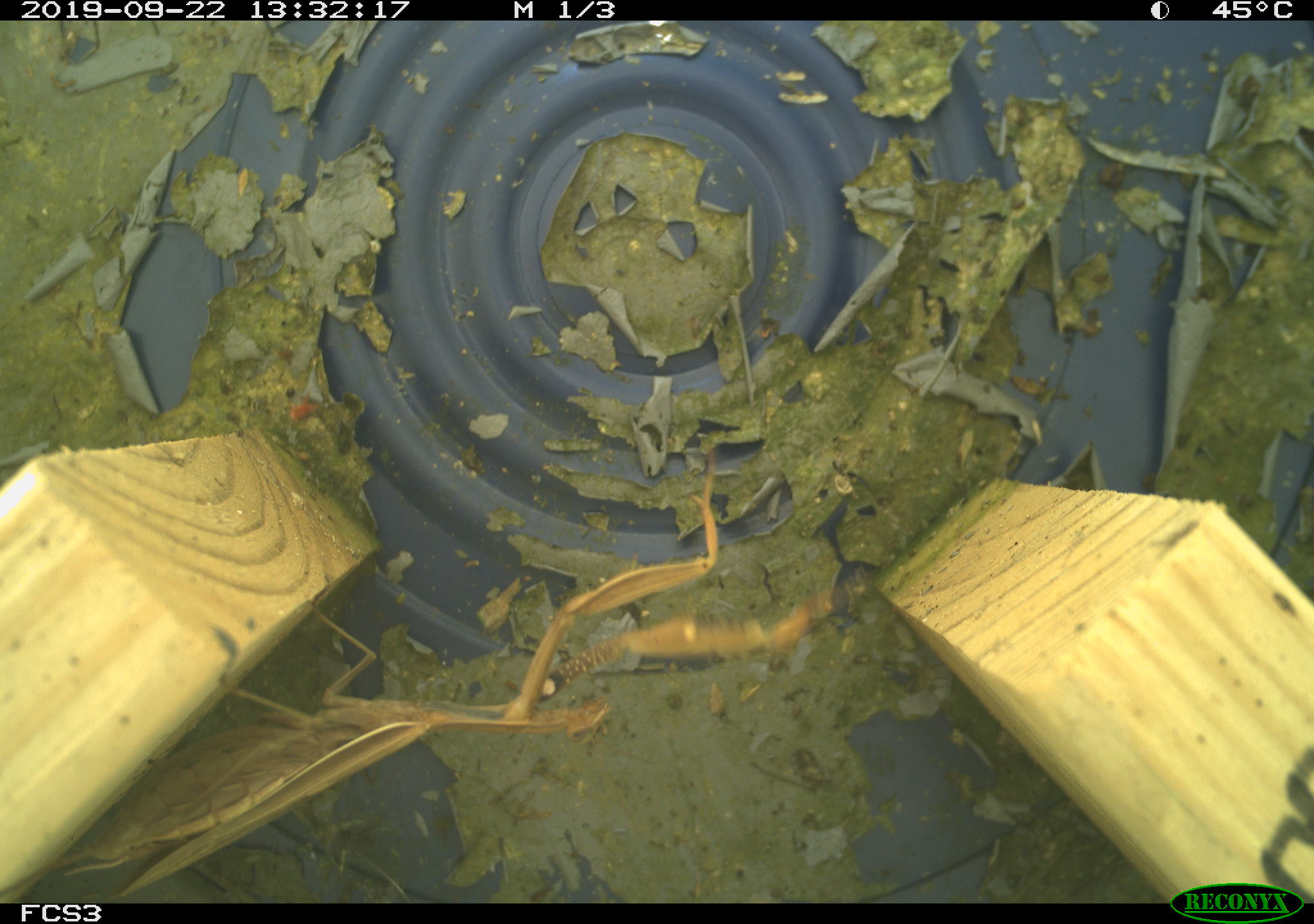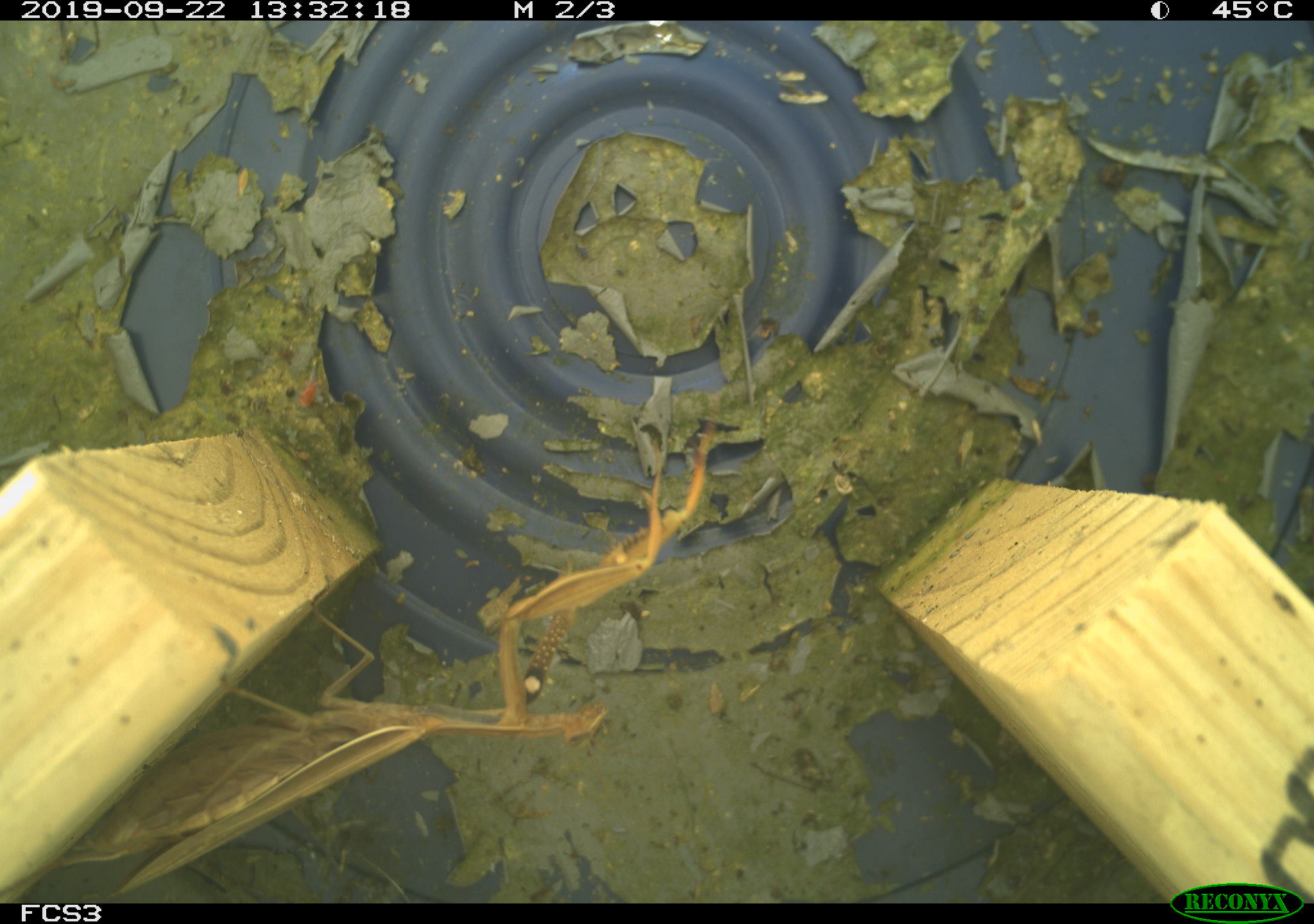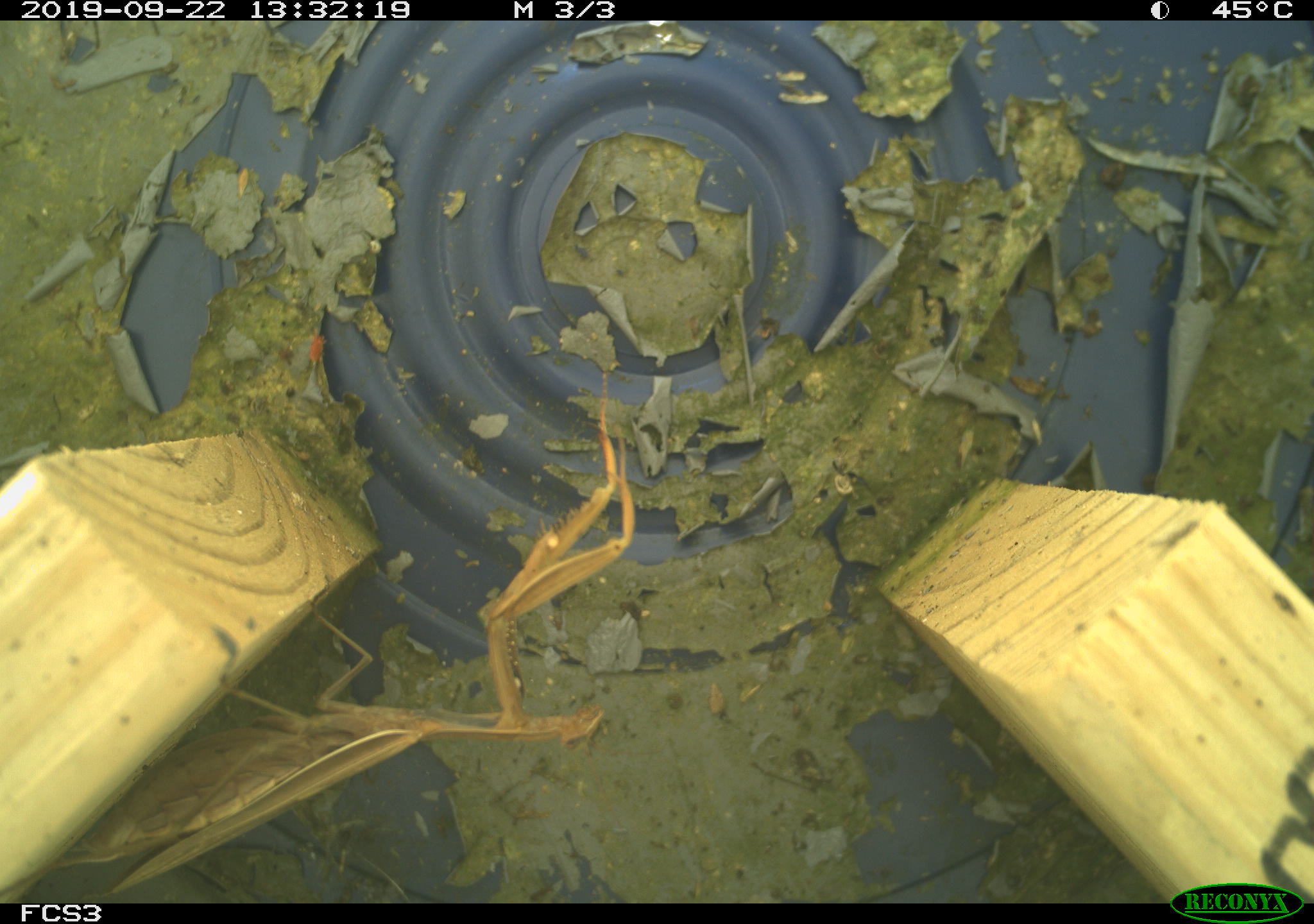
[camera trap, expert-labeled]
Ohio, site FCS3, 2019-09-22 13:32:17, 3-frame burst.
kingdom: Animalia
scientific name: Animalia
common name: animal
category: invertebrate